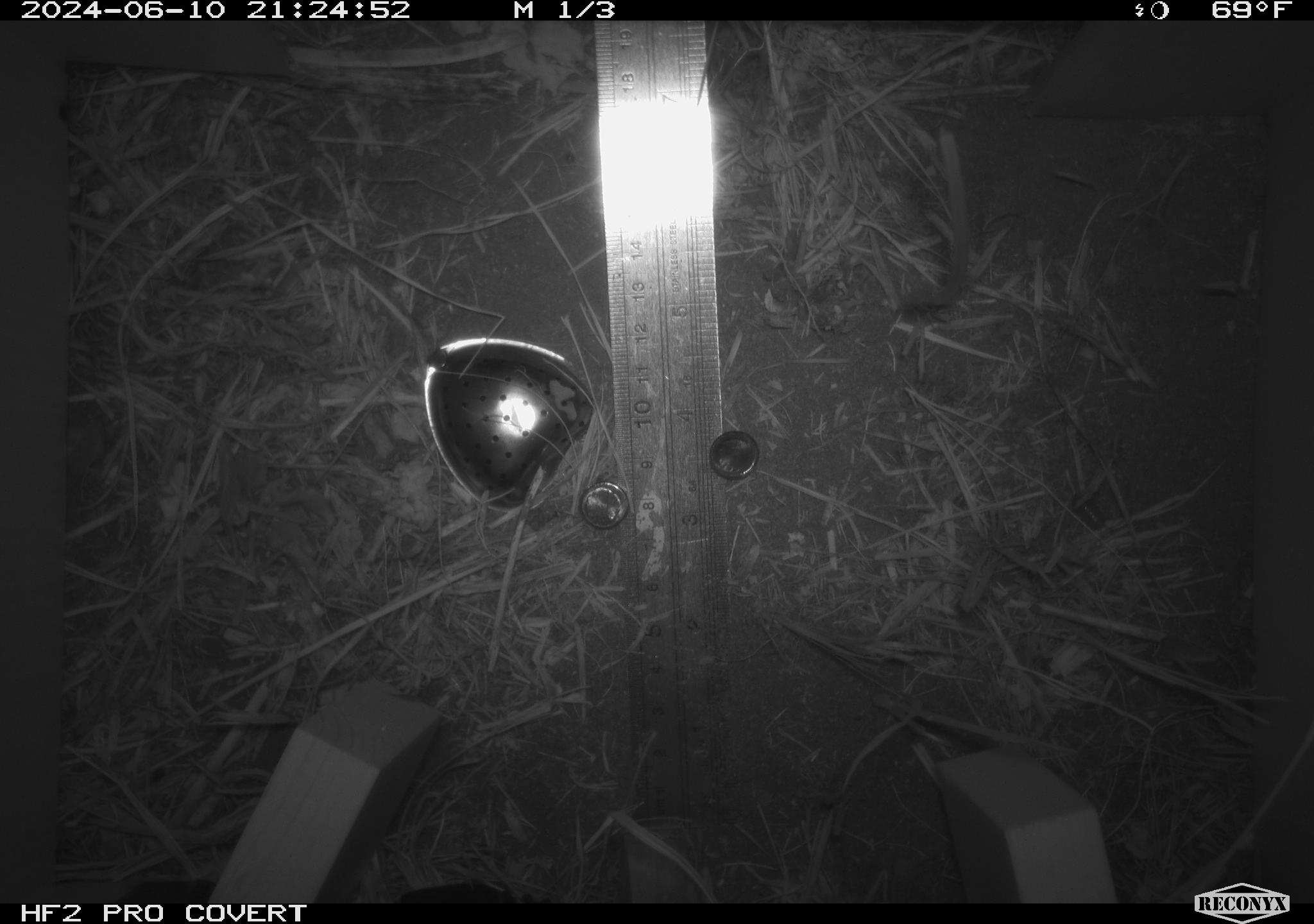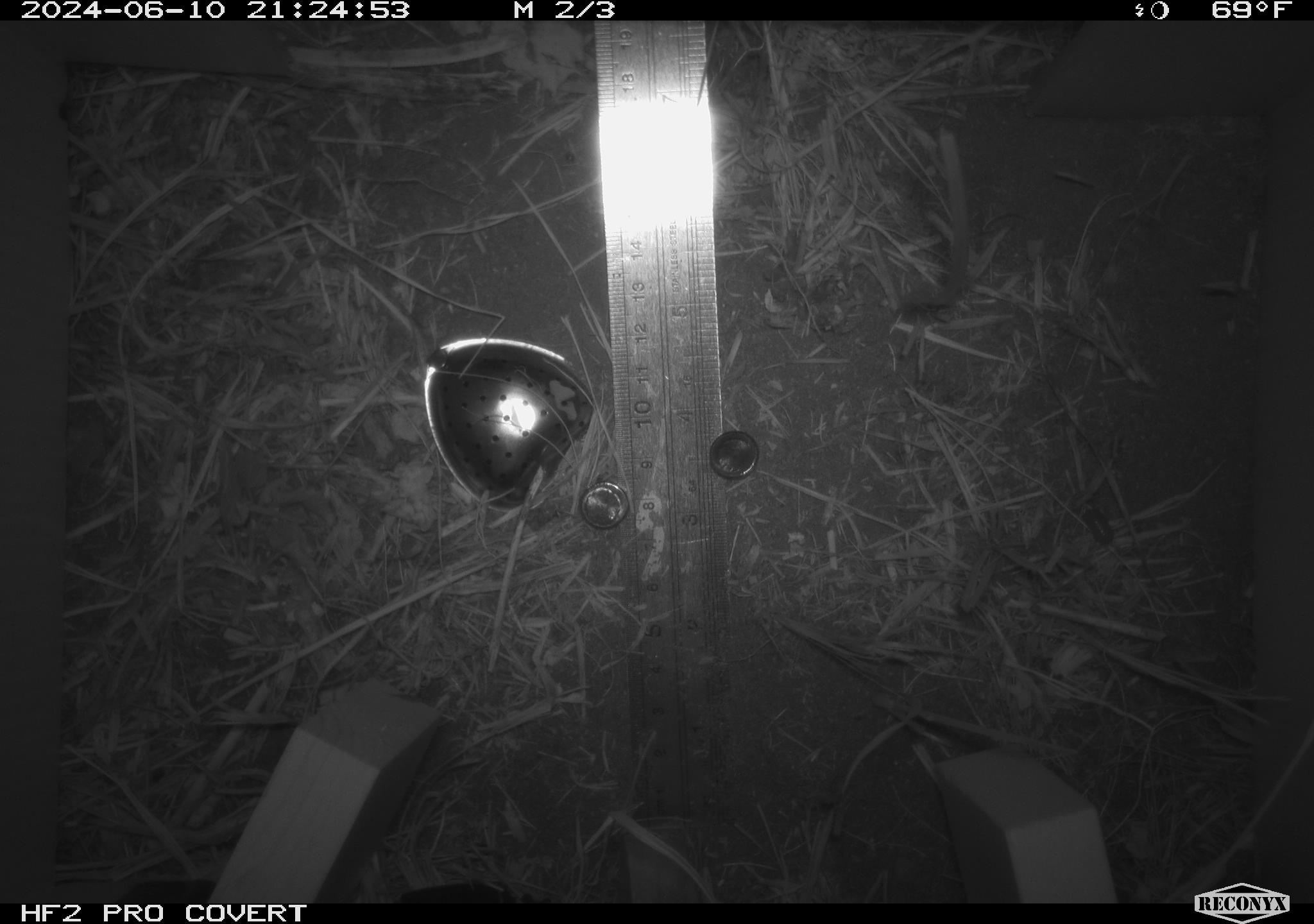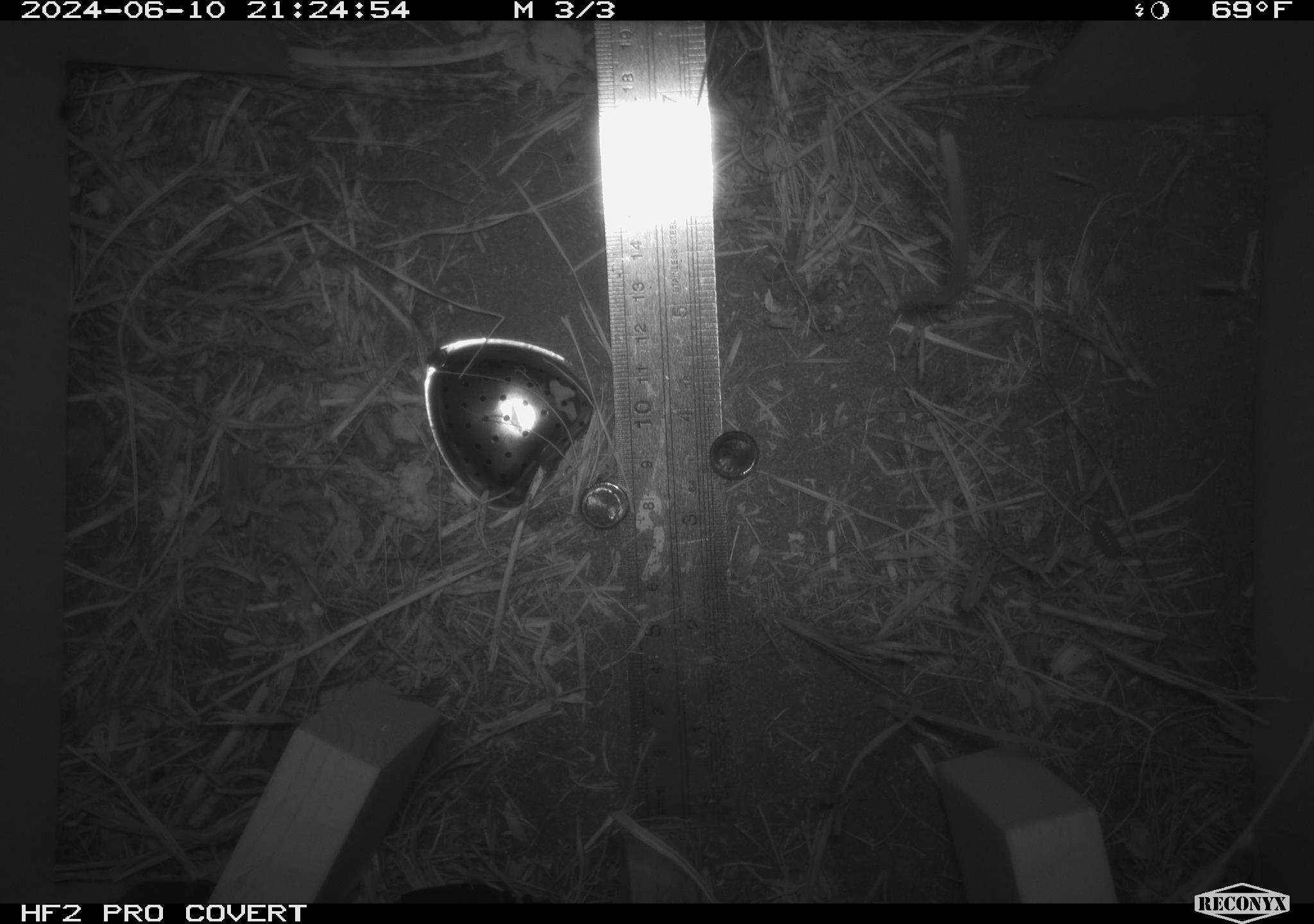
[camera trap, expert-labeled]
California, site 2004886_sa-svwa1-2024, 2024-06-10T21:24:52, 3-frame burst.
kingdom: Animalia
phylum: Arthropoda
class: Insecta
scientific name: Insecta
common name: insect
Insect (Insecta).